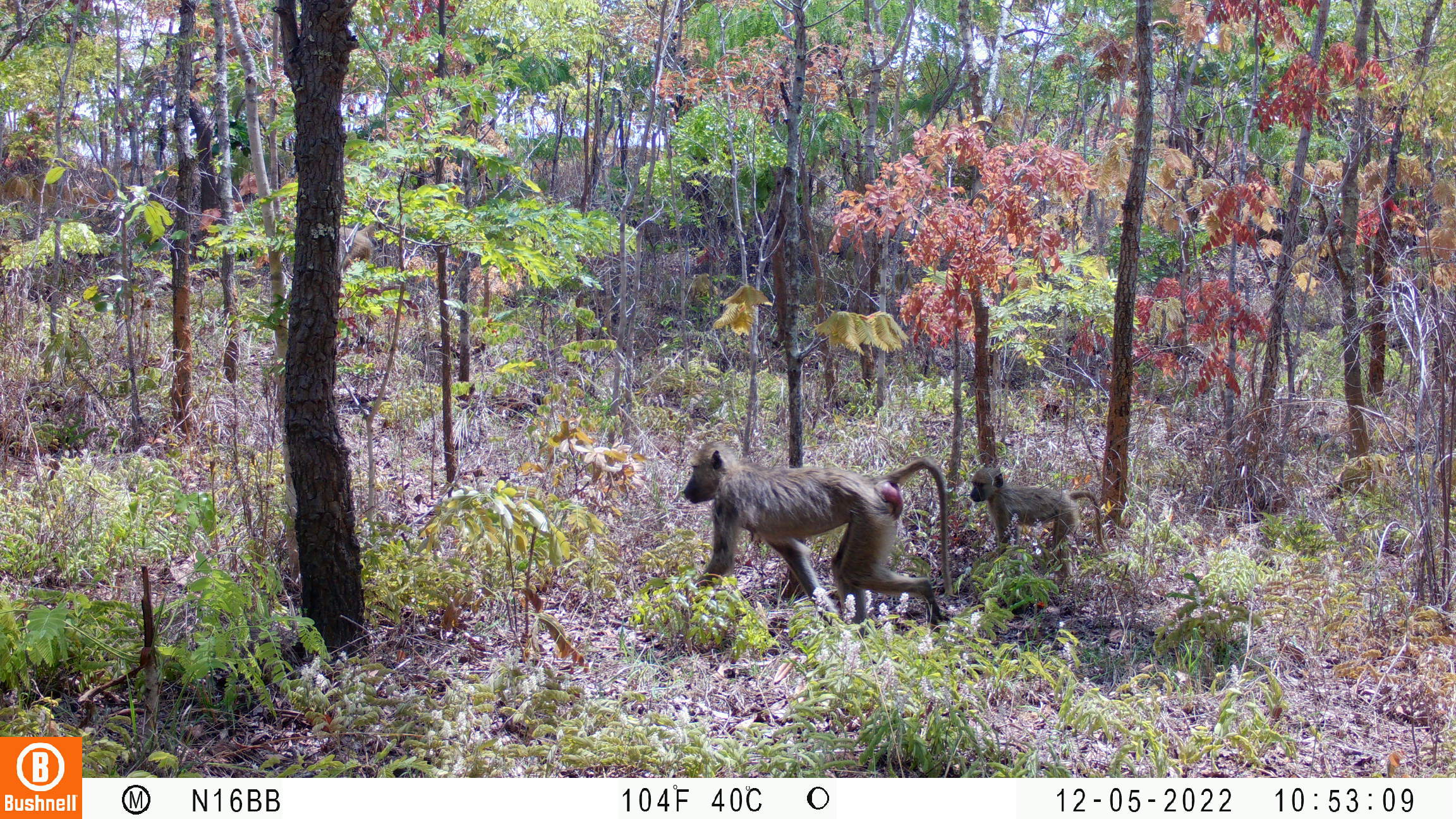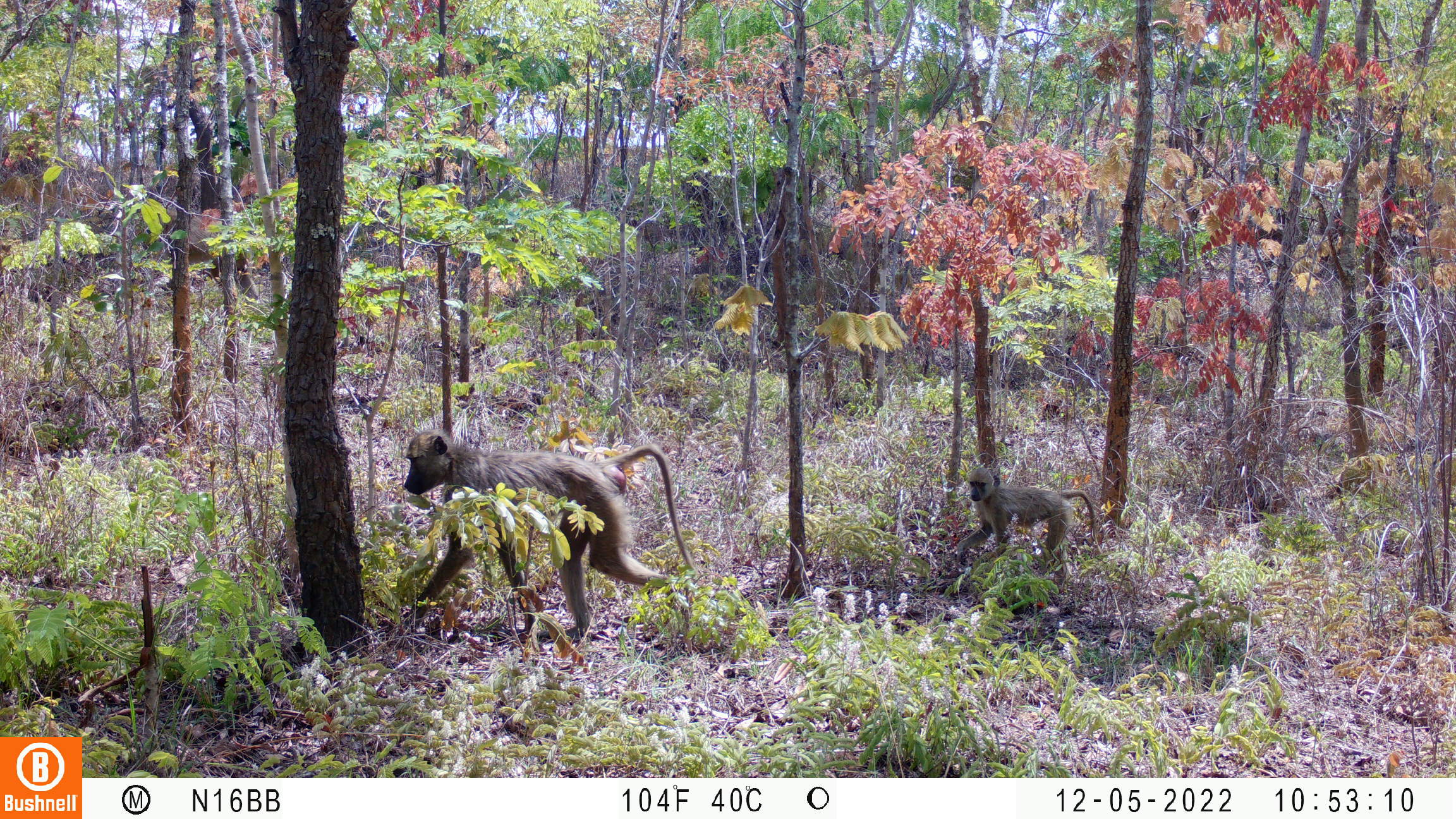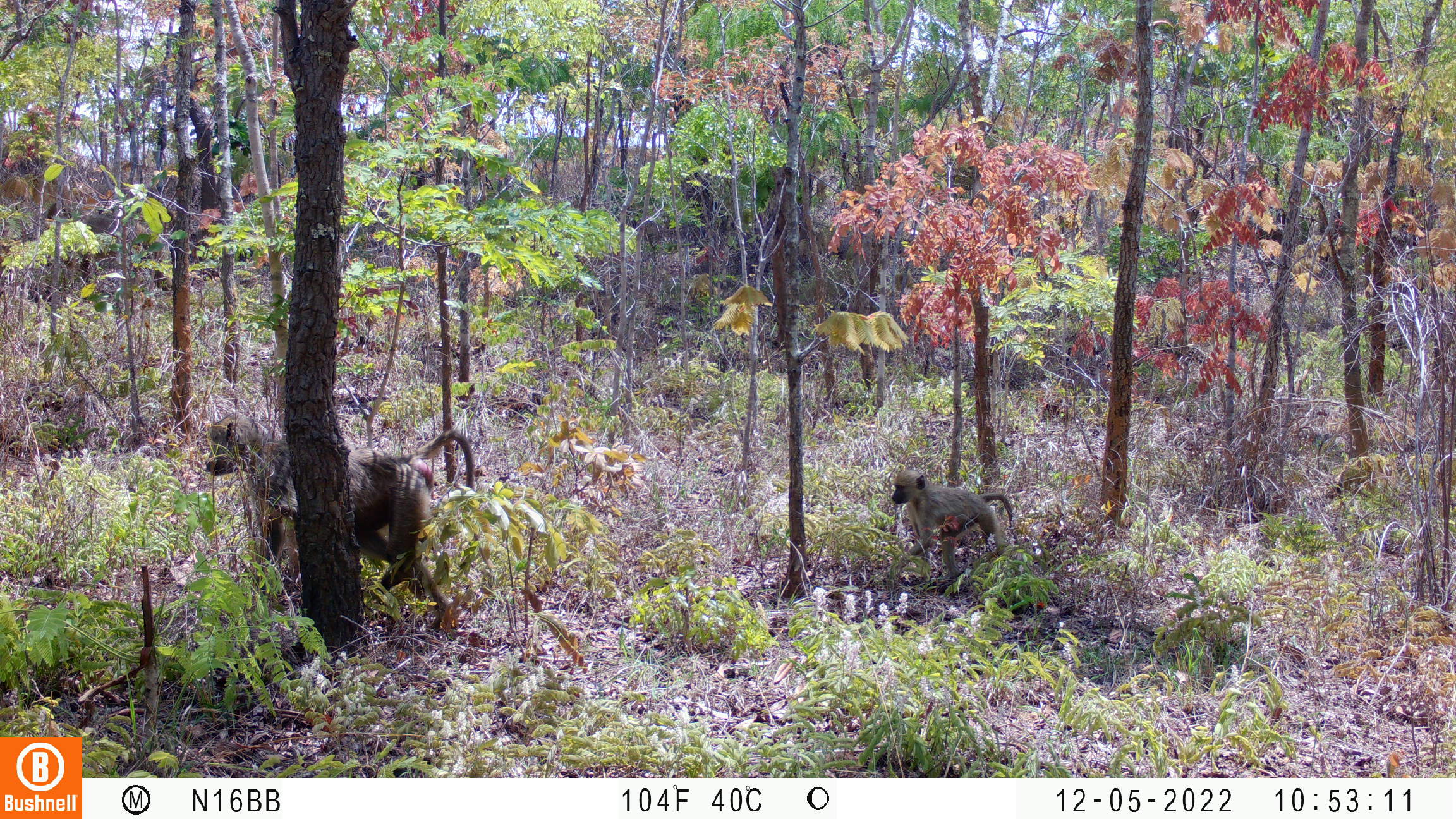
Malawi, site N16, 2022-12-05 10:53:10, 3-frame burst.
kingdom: Animalia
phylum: Chordata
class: Mammalia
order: Primates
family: Cercopithecidae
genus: Papio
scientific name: Papio cynocephalus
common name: yellow baboon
Yellow baboon (Papio cynocephalus), count 2.